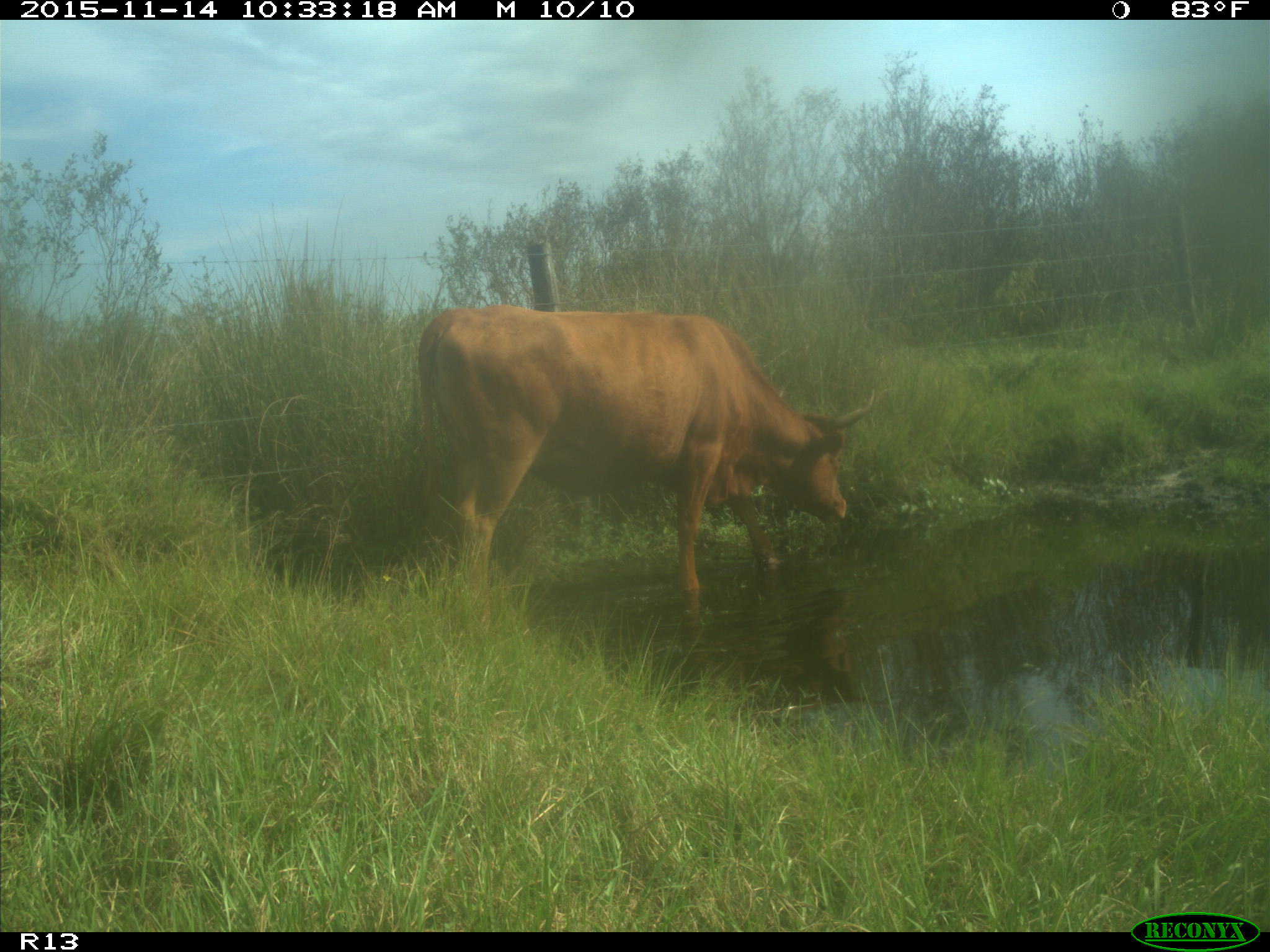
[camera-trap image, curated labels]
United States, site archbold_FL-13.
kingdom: Animalia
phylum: Chordata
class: Mammalia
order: Artiodactyla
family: Bovidae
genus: Bos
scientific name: Bos taurus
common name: domestic cow